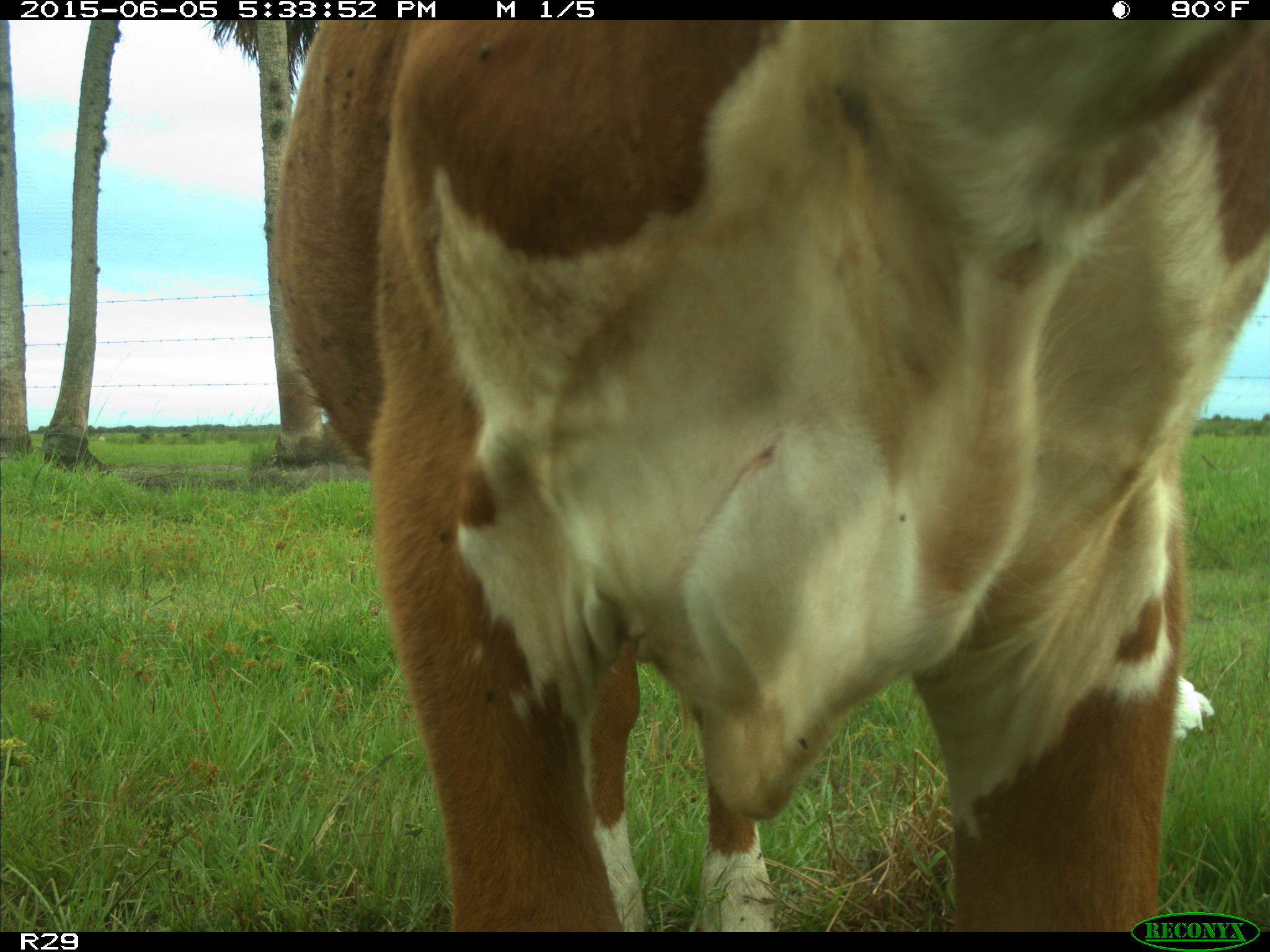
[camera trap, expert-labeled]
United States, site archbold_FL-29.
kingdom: Animalia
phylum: Chordata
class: Mammalia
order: Artiodactyla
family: Bovidae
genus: Bos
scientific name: Bos taurus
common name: domestic cow